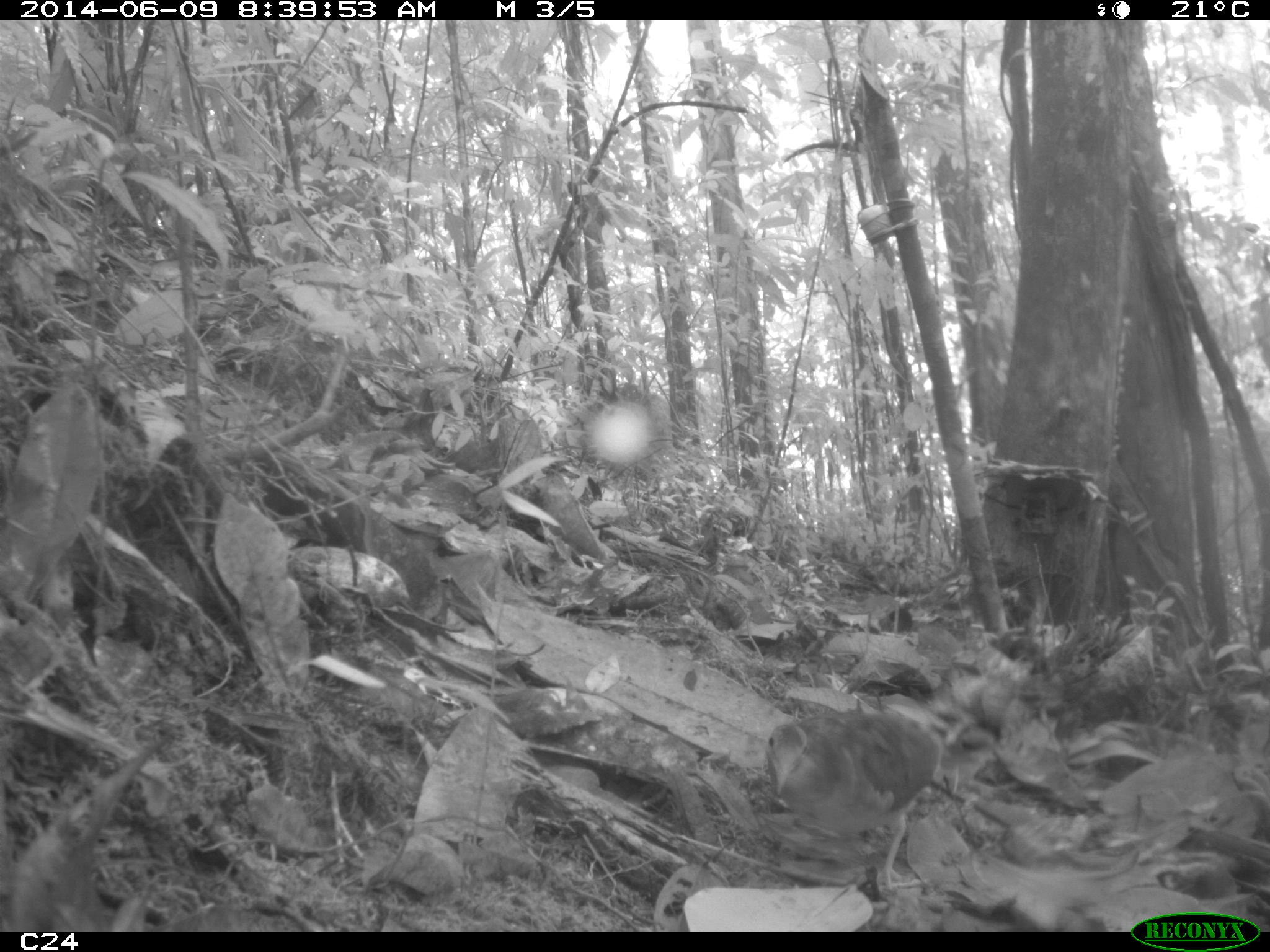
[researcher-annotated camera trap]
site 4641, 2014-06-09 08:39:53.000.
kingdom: Animalia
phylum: Chordata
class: Aves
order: Columbiformes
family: Columbidae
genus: Geotrygon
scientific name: Geotrygon montana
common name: ruddy quail-dove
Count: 1.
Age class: adult.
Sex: male.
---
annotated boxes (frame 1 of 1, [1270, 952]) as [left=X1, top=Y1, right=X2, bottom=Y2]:
geotrygon montana: [left=764, top=708, right=943, bottom=897]